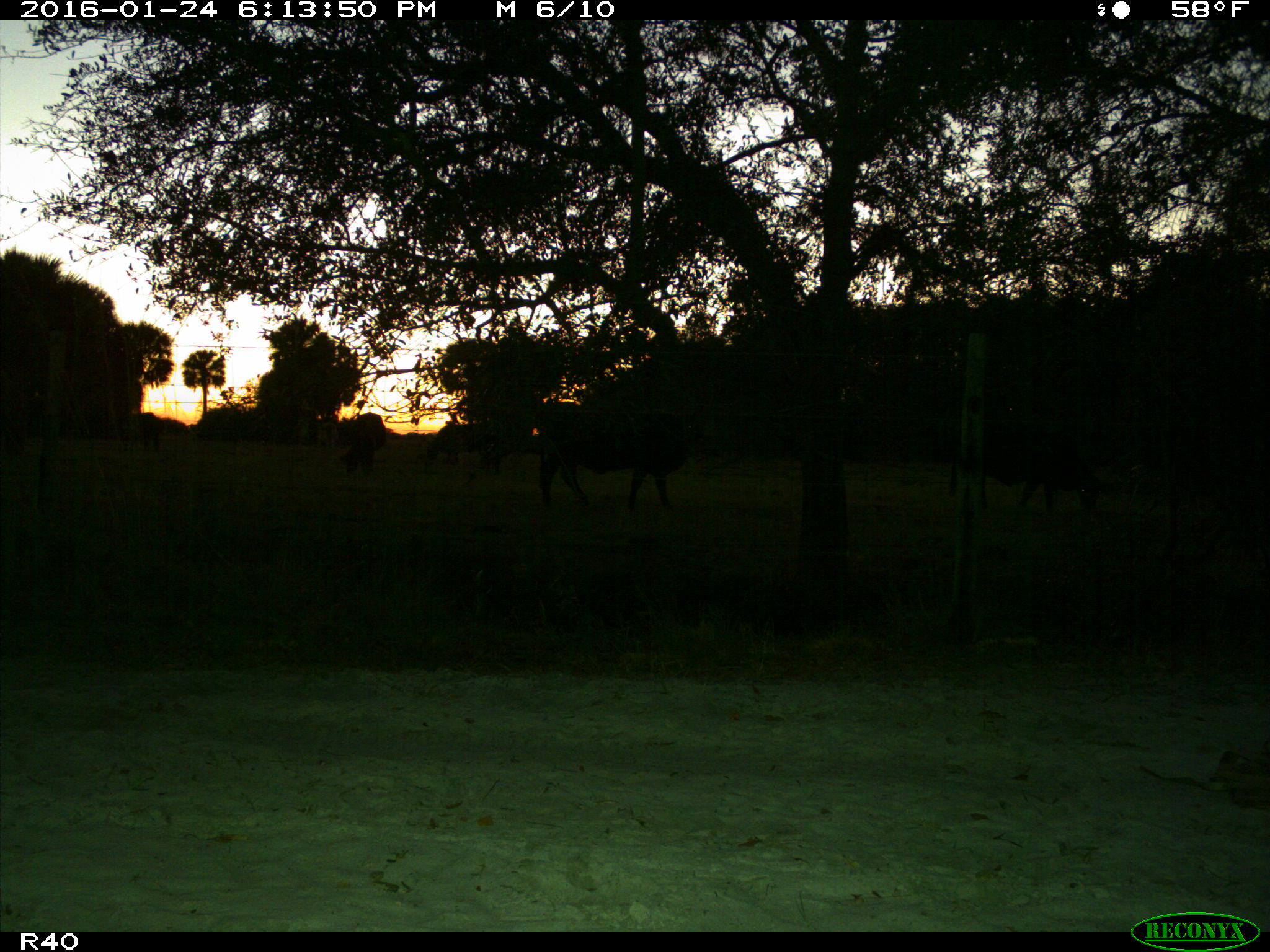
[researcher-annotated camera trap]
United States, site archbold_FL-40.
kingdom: Animalia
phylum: Chordata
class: Mammalia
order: Artiodactyla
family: Bovidae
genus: Bos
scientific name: Bos taurus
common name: domestic cow